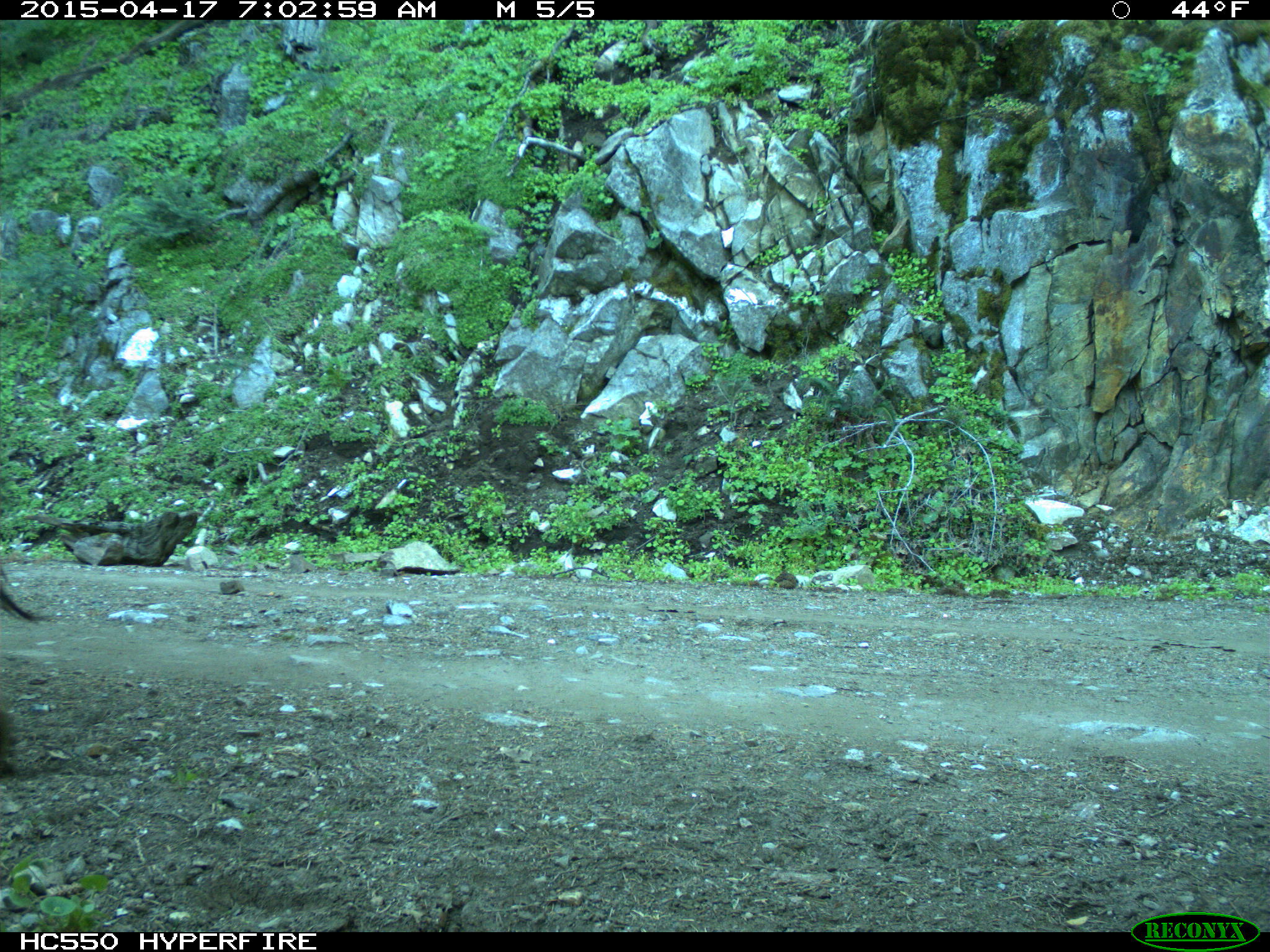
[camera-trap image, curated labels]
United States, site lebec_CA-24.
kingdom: Animalia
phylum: Chordata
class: Mammalia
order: Artiodactyla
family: Bovidae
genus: Bos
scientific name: Bos taurus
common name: domestic cow